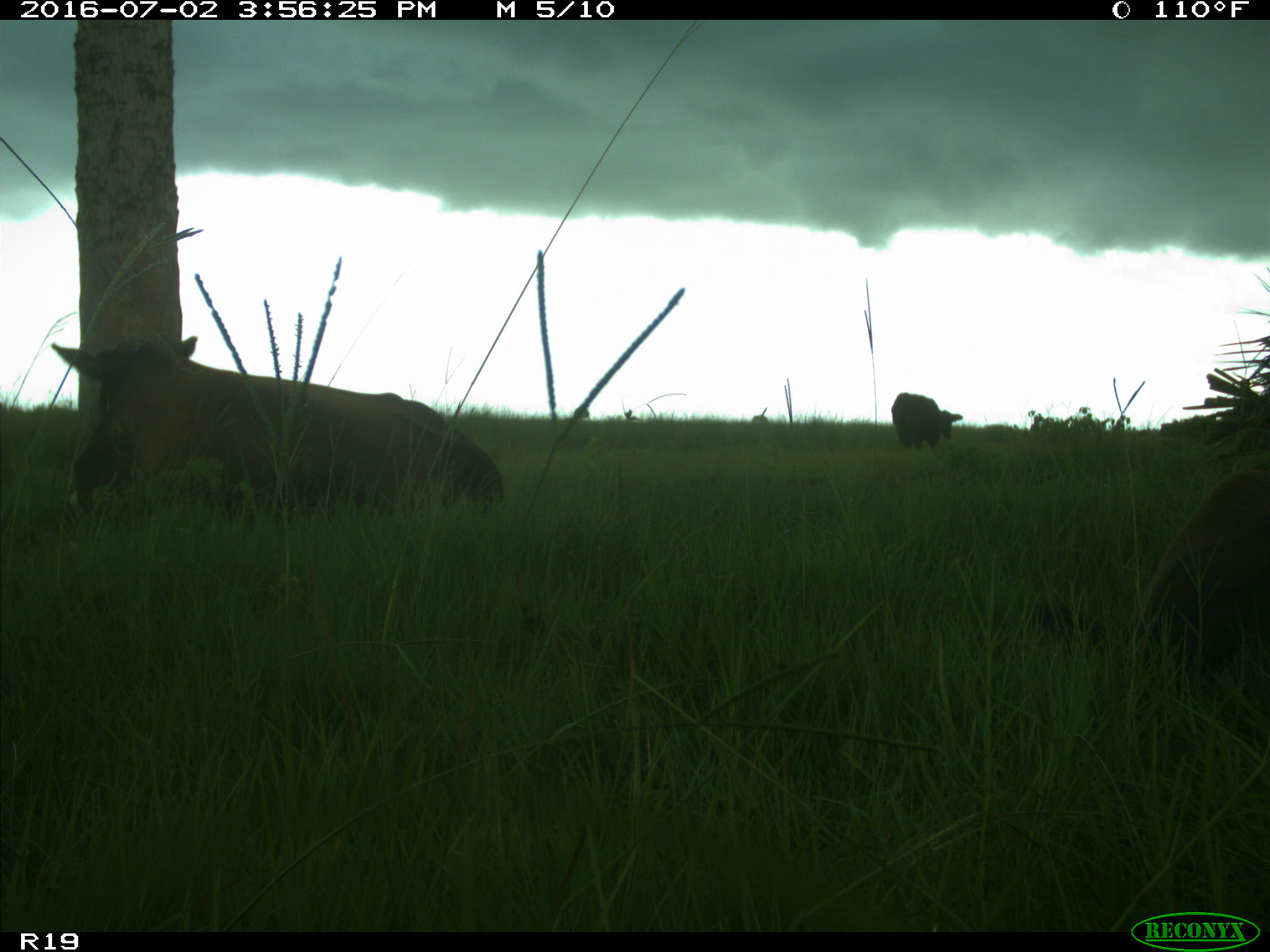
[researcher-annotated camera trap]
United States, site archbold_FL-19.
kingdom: Animalia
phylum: Chordata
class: Mammalia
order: Artiodactyla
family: Bovidae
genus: Bos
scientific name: Bos taurus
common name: domestic cow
Bos taurus (domestic cow).